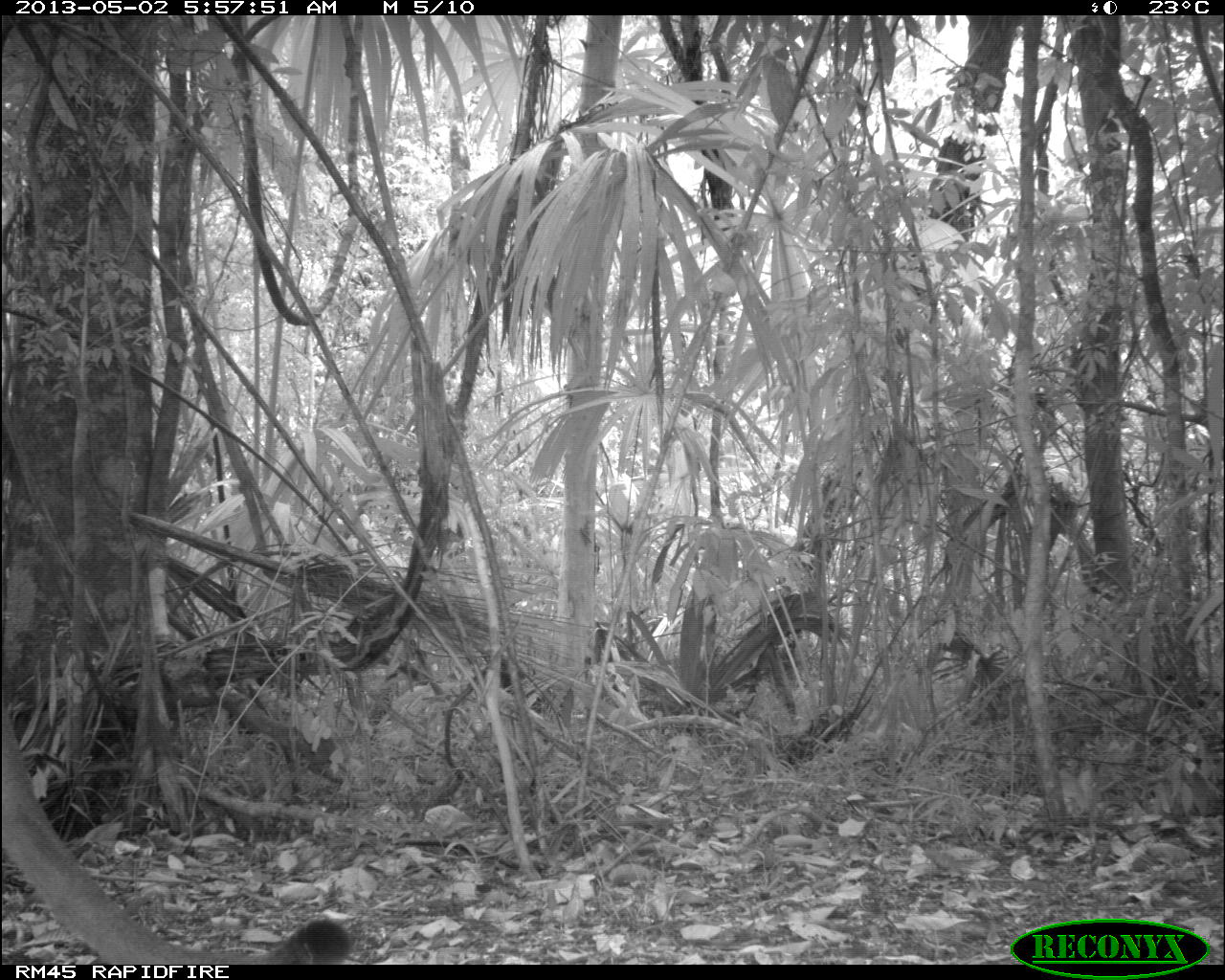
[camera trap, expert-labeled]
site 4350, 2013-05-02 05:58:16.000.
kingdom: Animalia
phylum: Chordata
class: Mammalia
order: Carnivora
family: Felidae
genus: Puma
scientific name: Puma concolor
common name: mountain lion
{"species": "Puma concolor (mountain lion)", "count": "1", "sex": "male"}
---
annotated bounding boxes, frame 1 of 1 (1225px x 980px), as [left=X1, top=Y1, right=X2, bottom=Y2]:
puma concolor: [left=2, top=712, right=352, bottom=964]